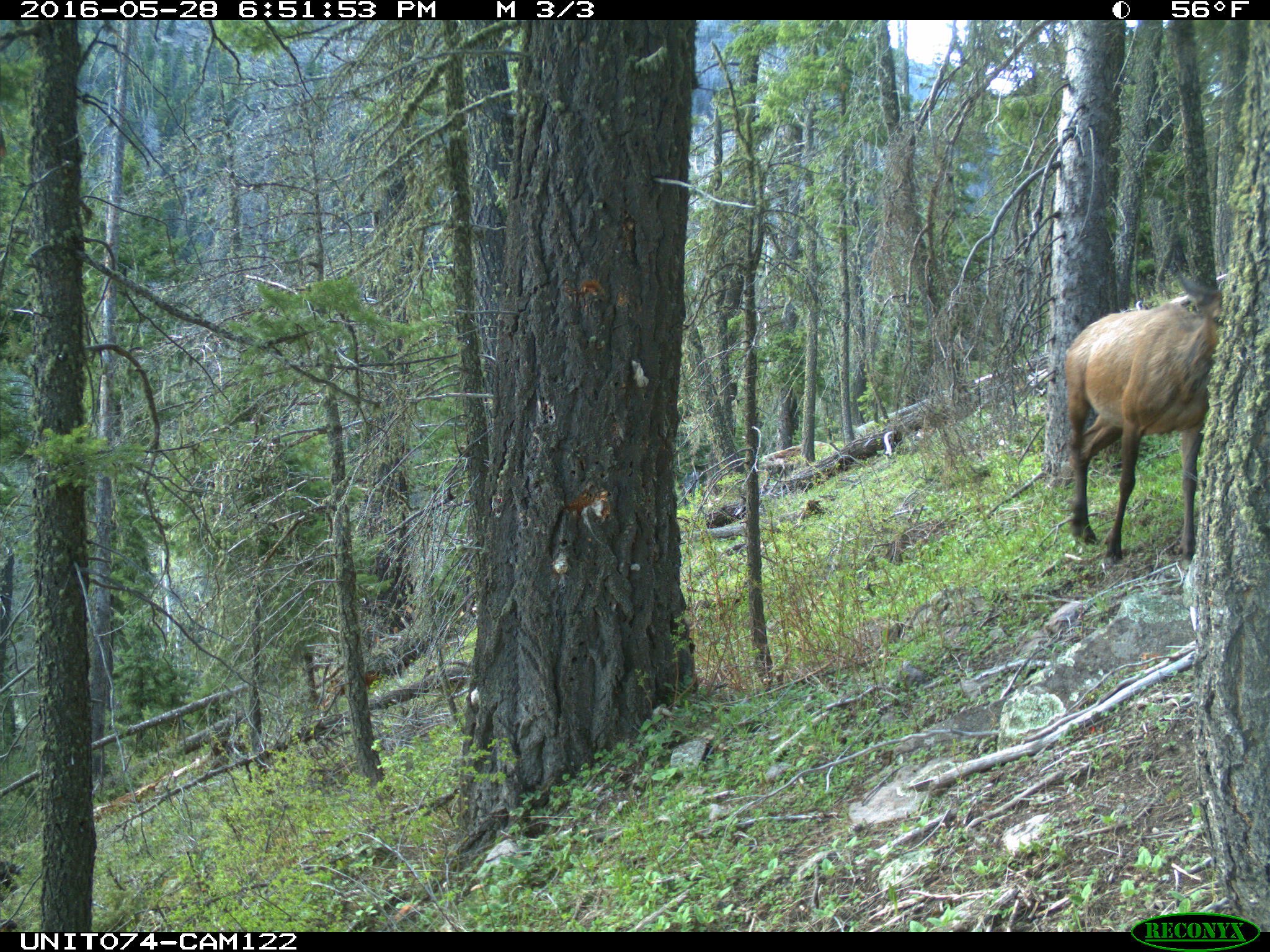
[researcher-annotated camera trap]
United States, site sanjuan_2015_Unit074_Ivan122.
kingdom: Animalia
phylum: Chordata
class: Mammalia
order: Artiodactyla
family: Cervidae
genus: Cervus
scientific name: Cervus elaphus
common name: red deer